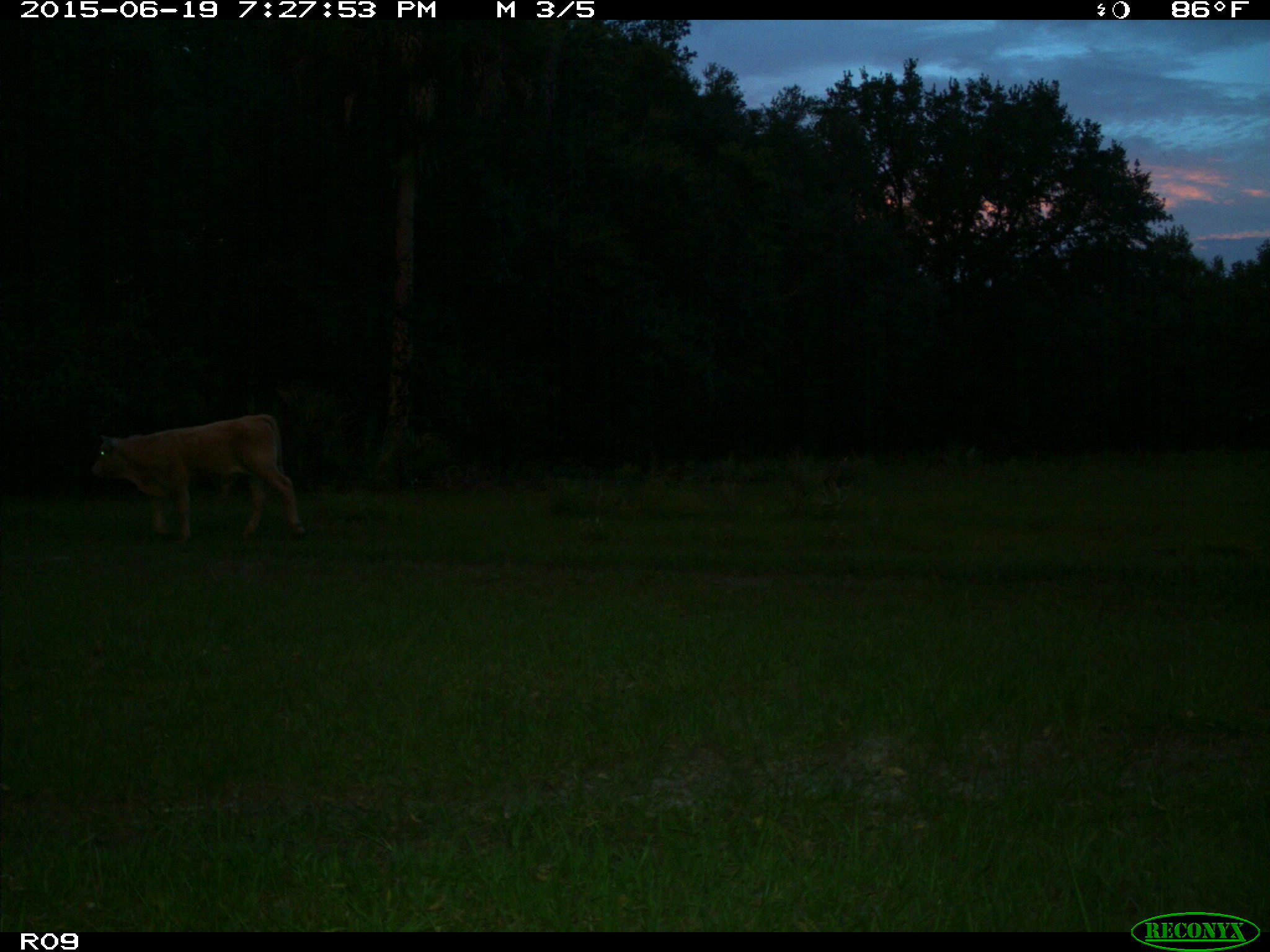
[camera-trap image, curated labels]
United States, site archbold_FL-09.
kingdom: Animalia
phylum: Chordata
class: Mammalia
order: Artiodactyla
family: Bovidae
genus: Bos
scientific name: Bos taurus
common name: domestic cow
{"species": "Bos taurus (domestic cow)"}